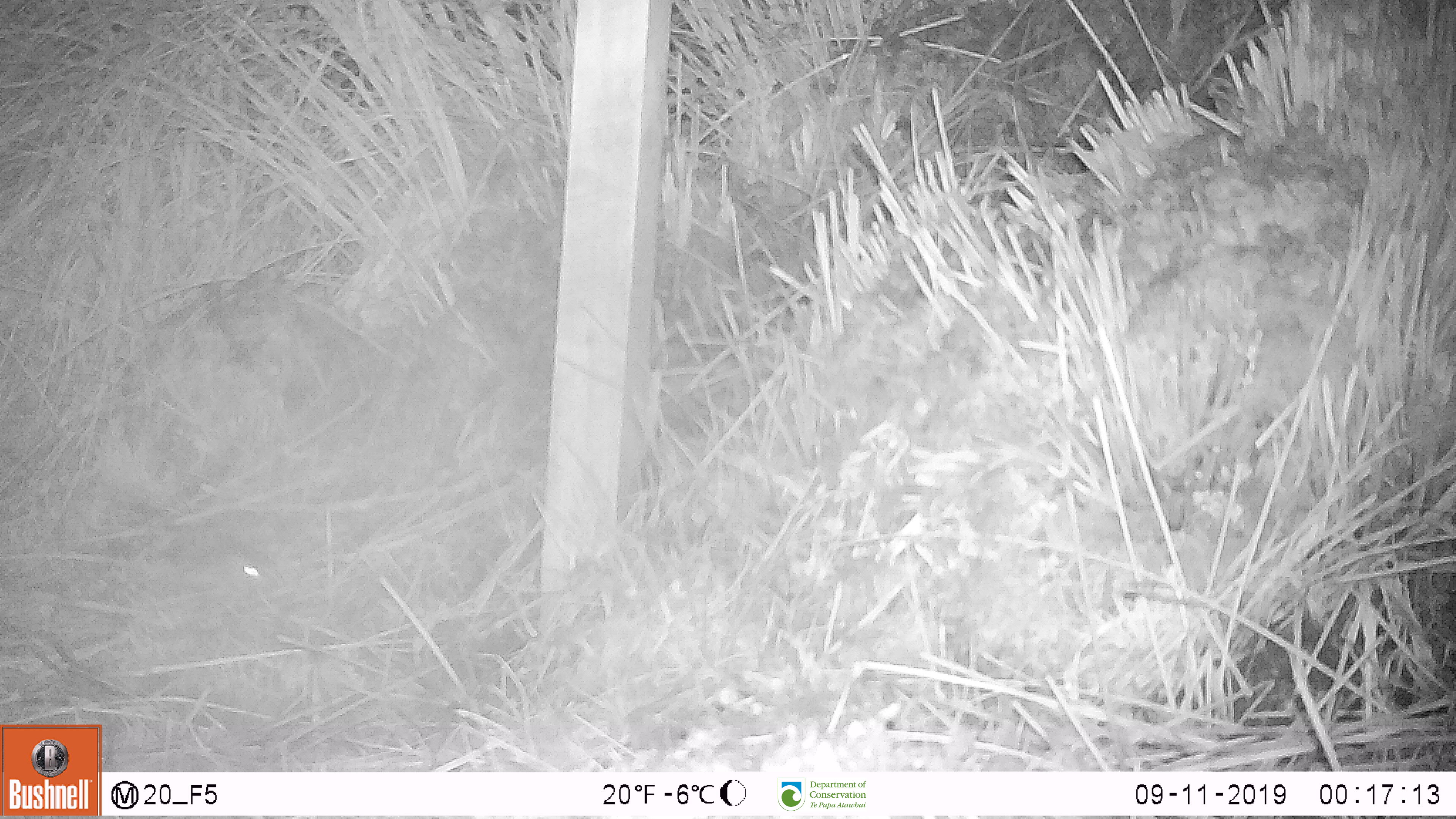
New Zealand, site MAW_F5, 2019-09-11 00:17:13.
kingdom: Animalia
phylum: Chordata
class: Mammalia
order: Rodentia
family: Muridae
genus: Mus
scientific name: Mus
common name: mouse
Mouse (Mus).